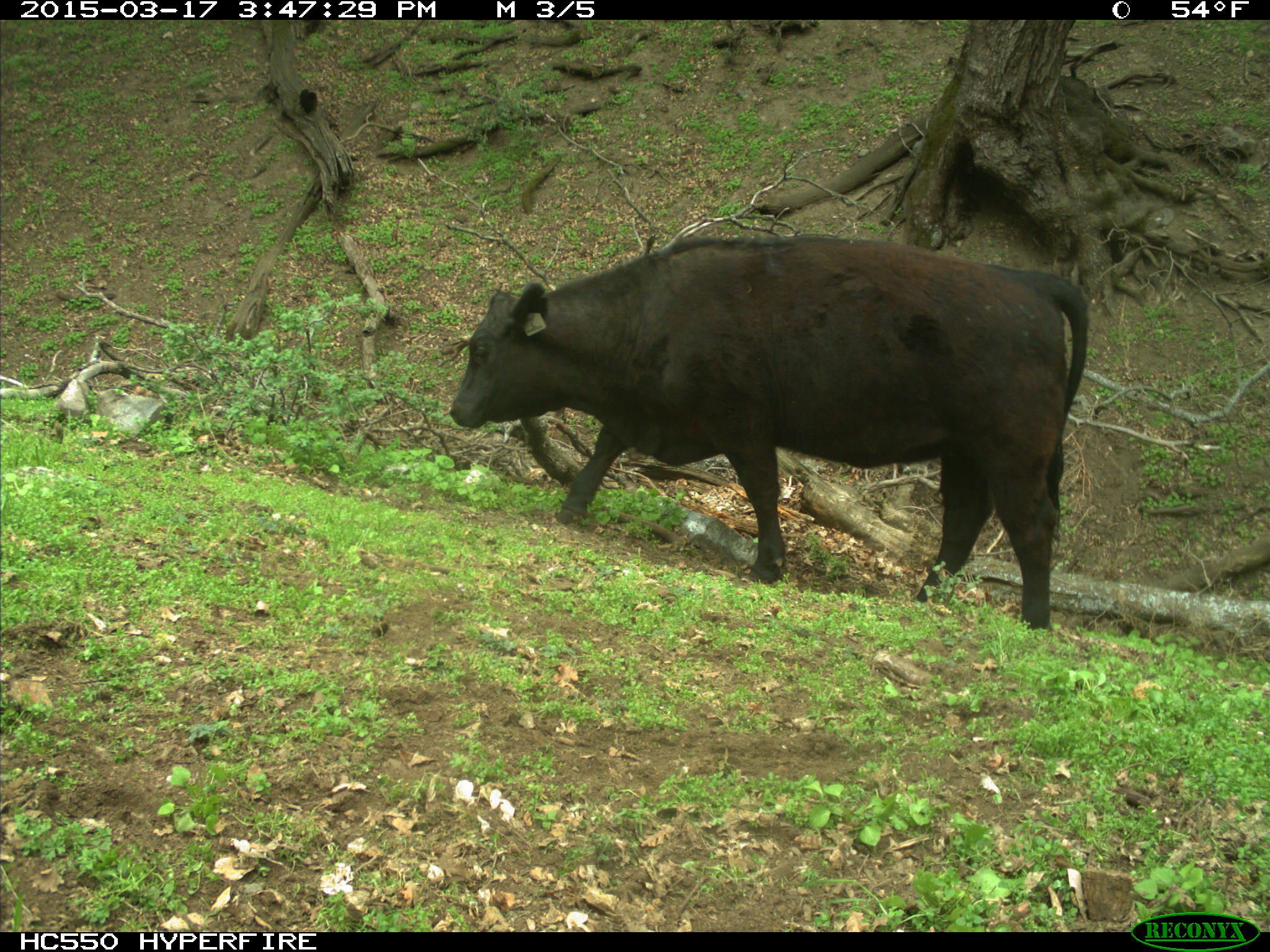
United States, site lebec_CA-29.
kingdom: Animalia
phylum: Chordata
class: Mammalia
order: Artiodactyla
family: Bovidae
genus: Bos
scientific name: Bos taurus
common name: domestic cow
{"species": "Bos taurus (domestic cow)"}